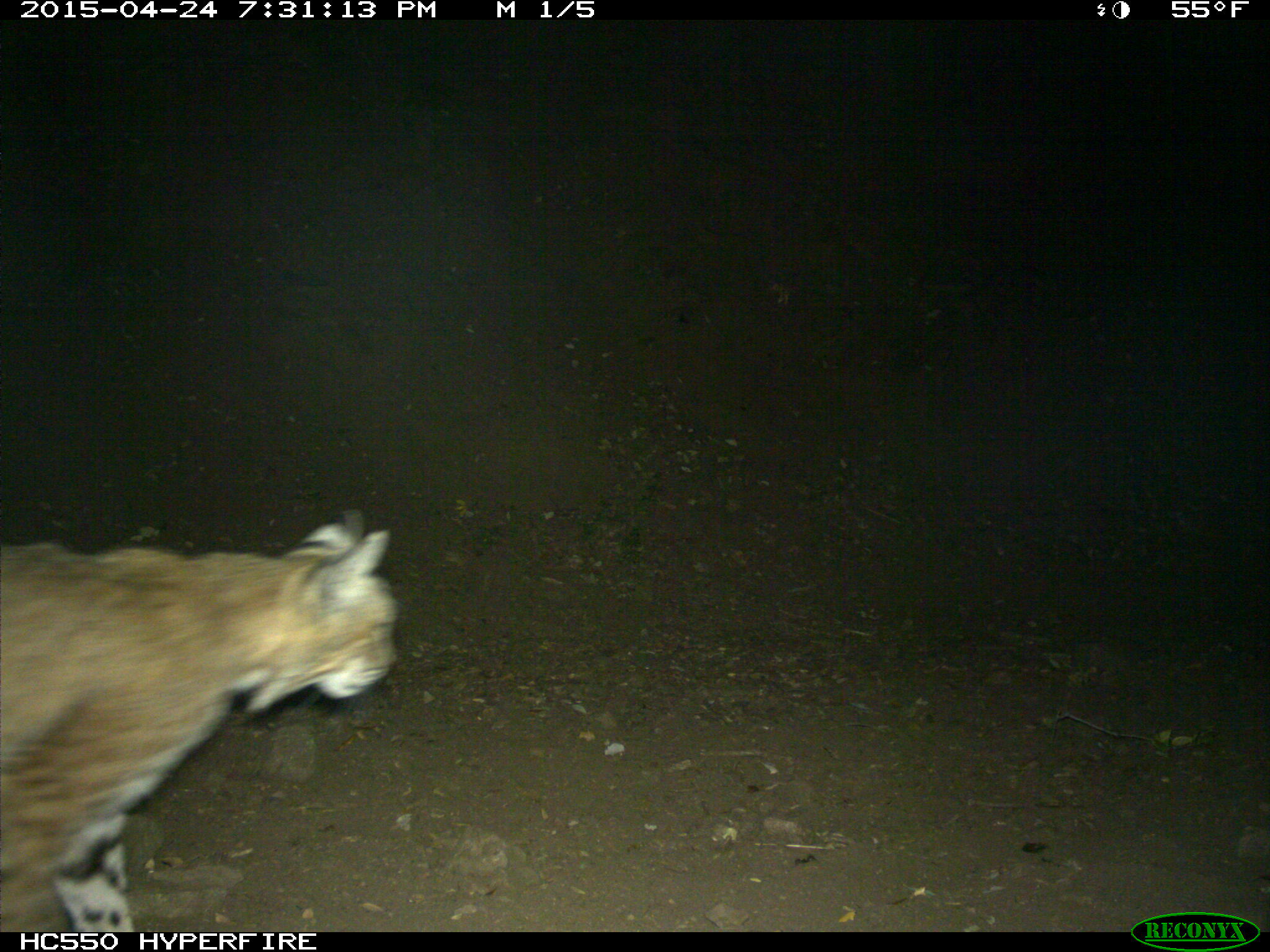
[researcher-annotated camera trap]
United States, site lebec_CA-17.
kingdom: Animalia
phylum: Chordata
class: Mammalia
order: Carnivora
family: Felidae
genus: Lynx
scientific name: Lynx rufus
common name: bobcat